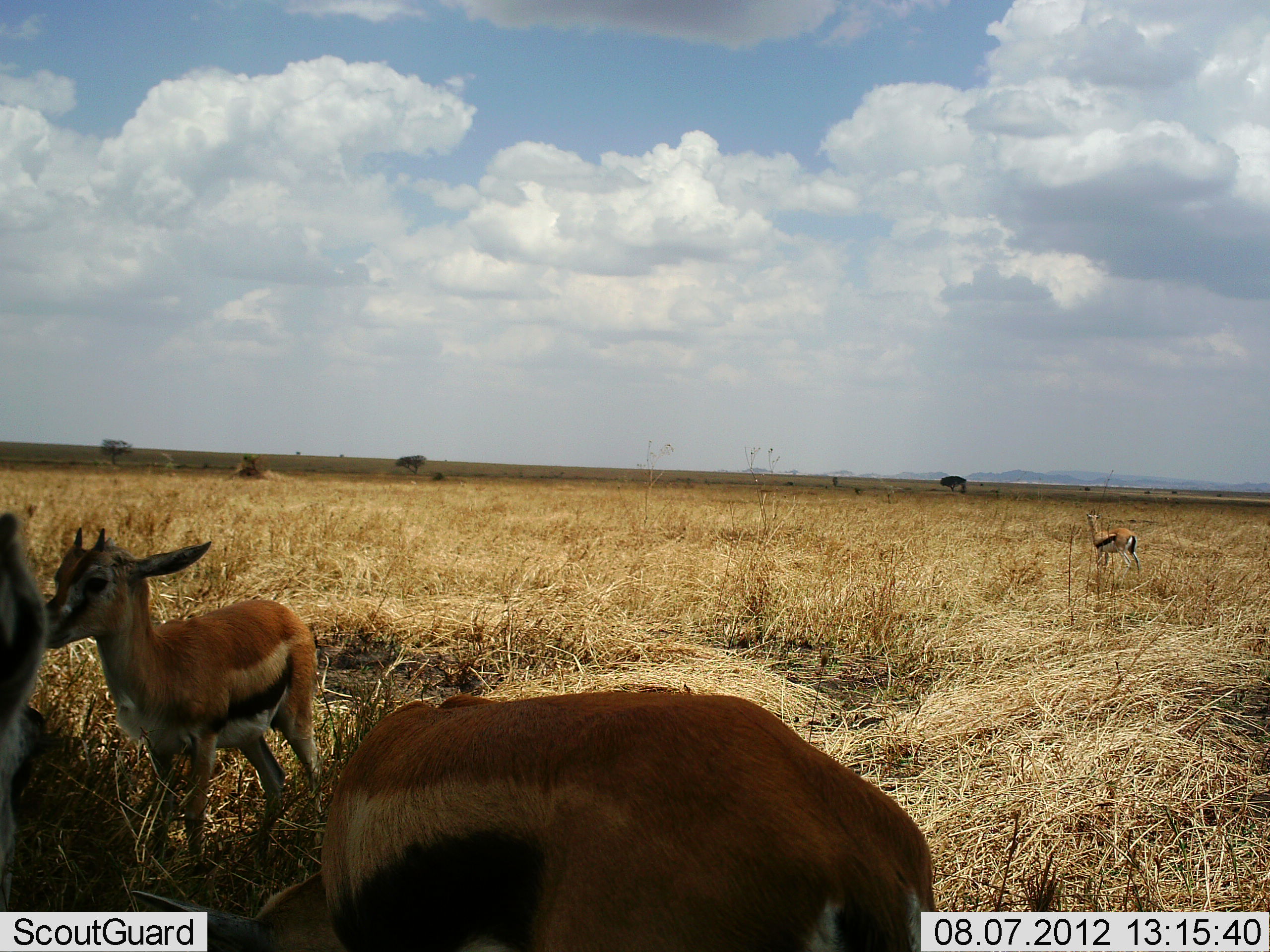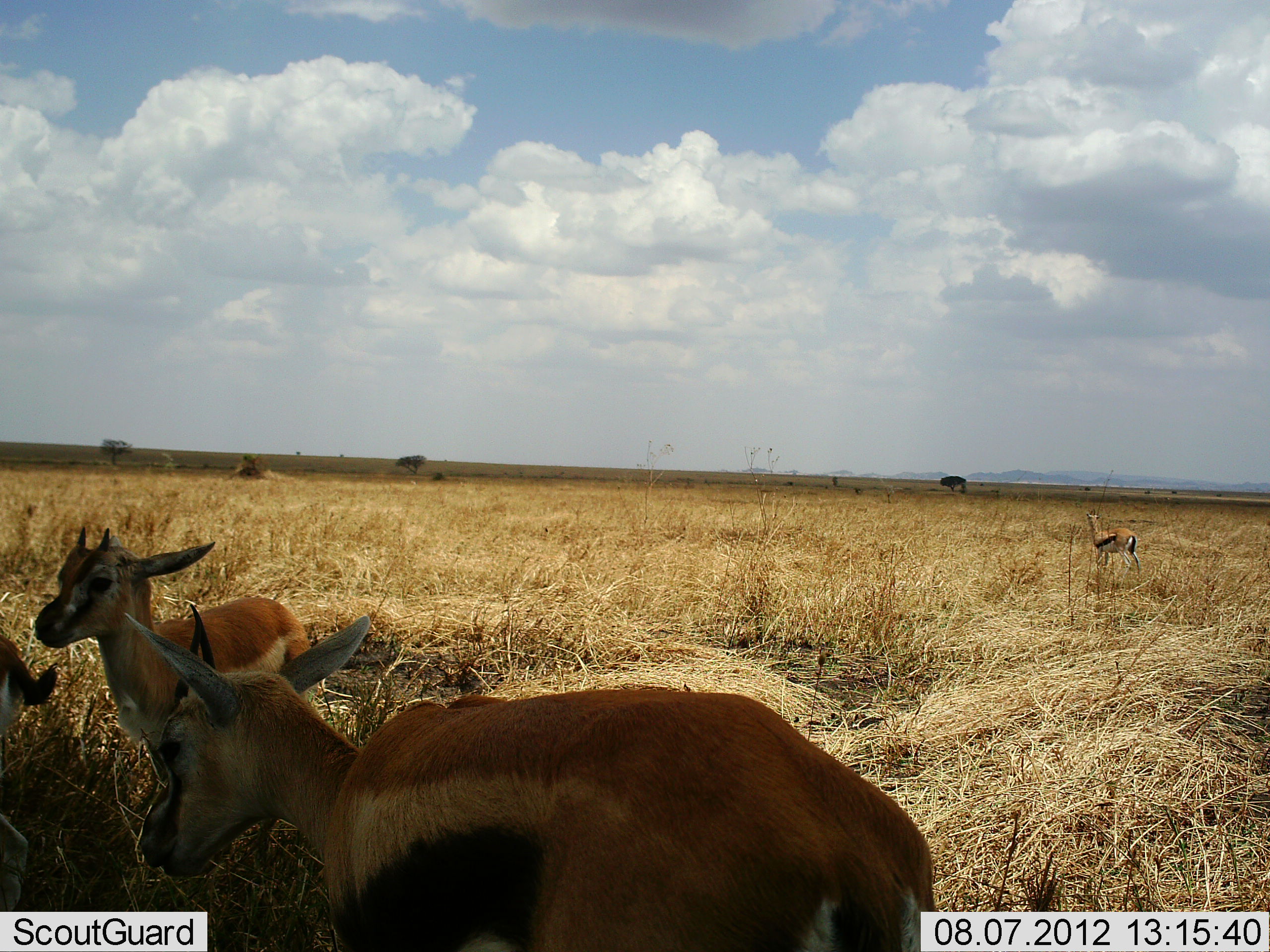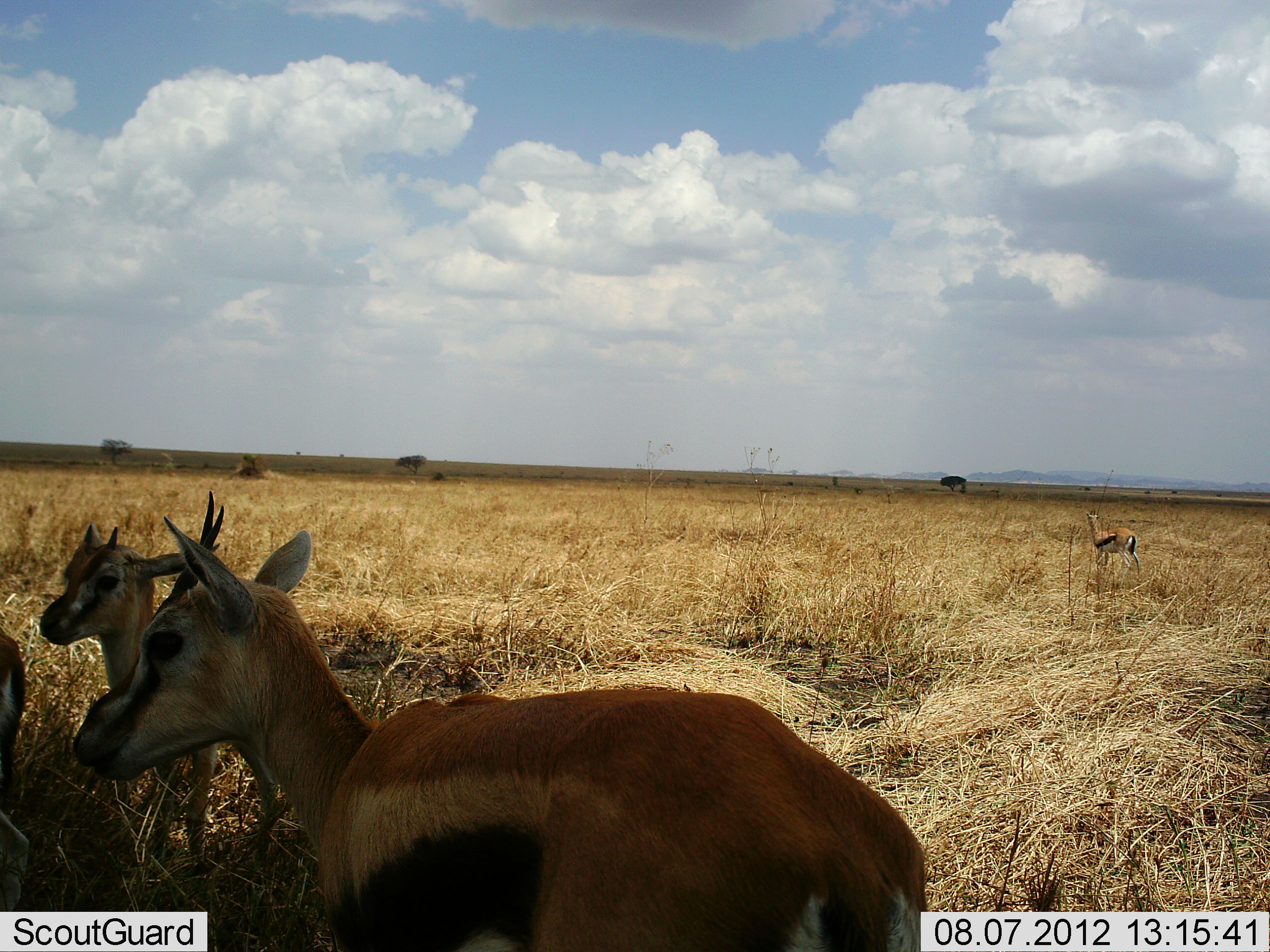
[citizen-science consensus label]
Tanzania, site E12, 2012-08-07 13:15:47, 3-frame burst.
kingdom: Animalia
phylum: Chordata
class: Mammalia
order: Artiodactyla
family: Bovidae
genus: Eudorcas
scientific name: Eudorcas thomsonii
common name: thomson's gazelle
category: gazellethomsons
Gazellethomsons (thomson's gazelle) (Eudorcas thomsonii), count 4. Behavior (volunteer vote fractions): standing 90%, resting 0%, moving 20%, interacting 0%. Young present (vote fraction): 40%. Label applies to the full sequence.